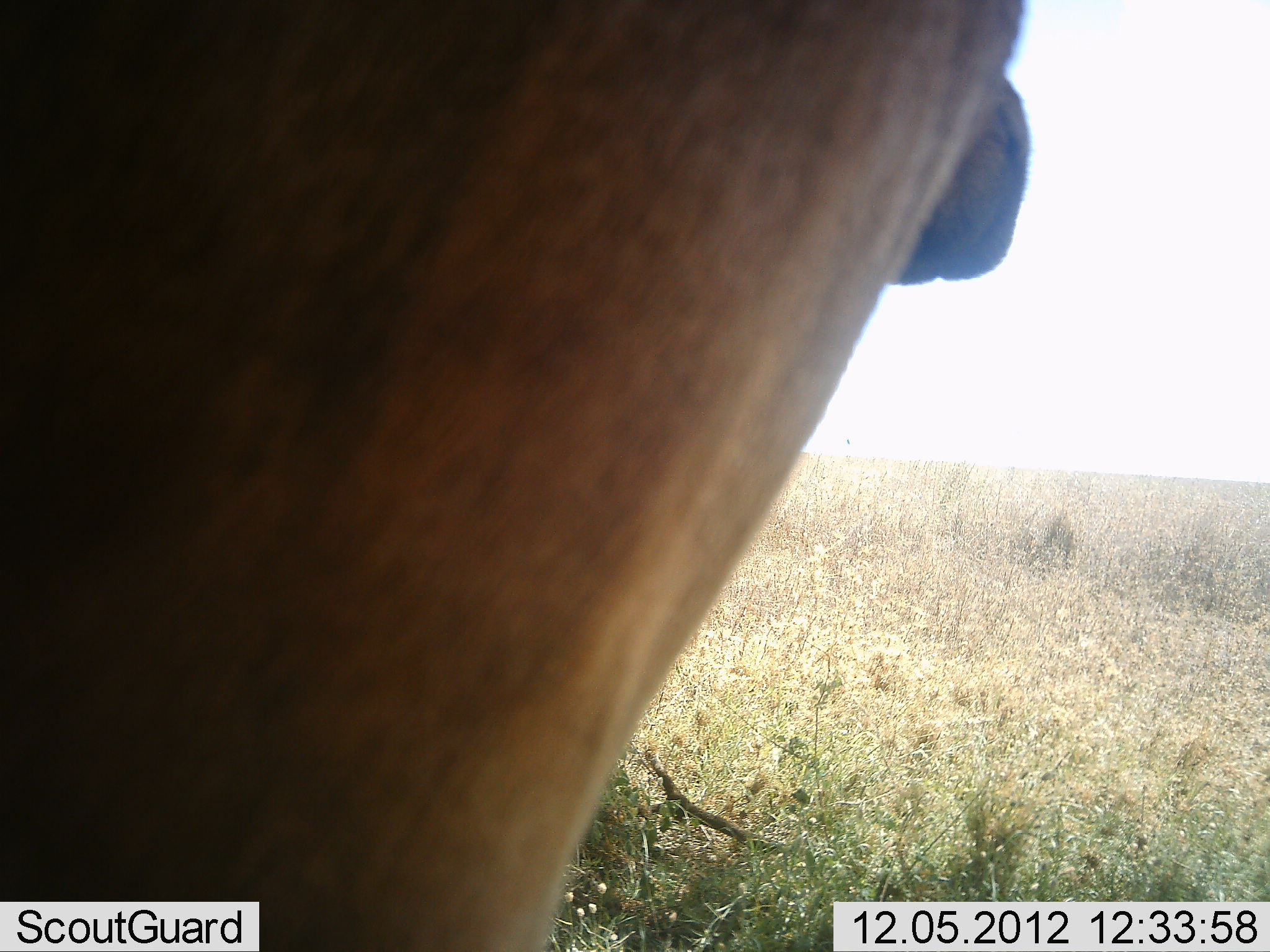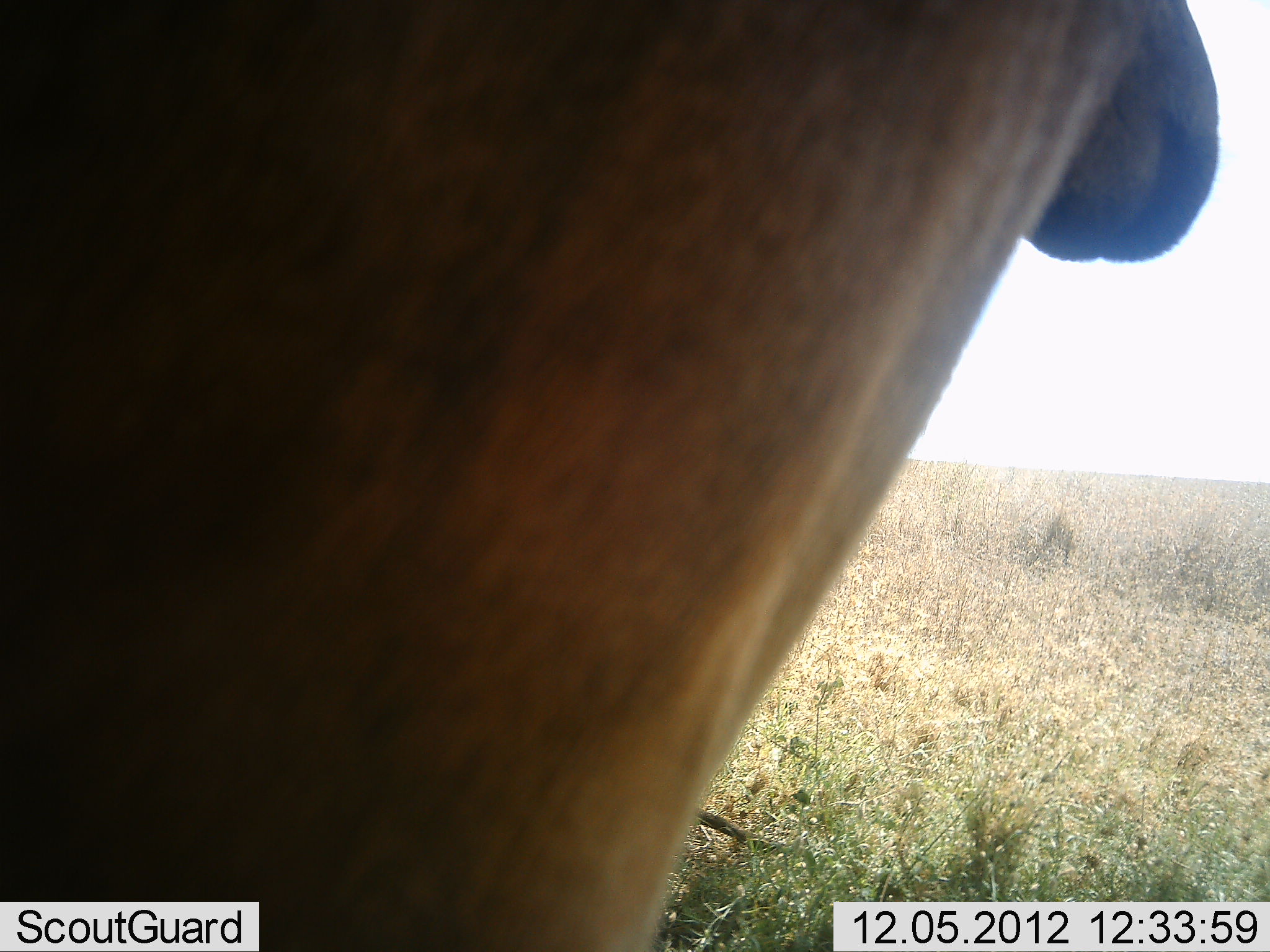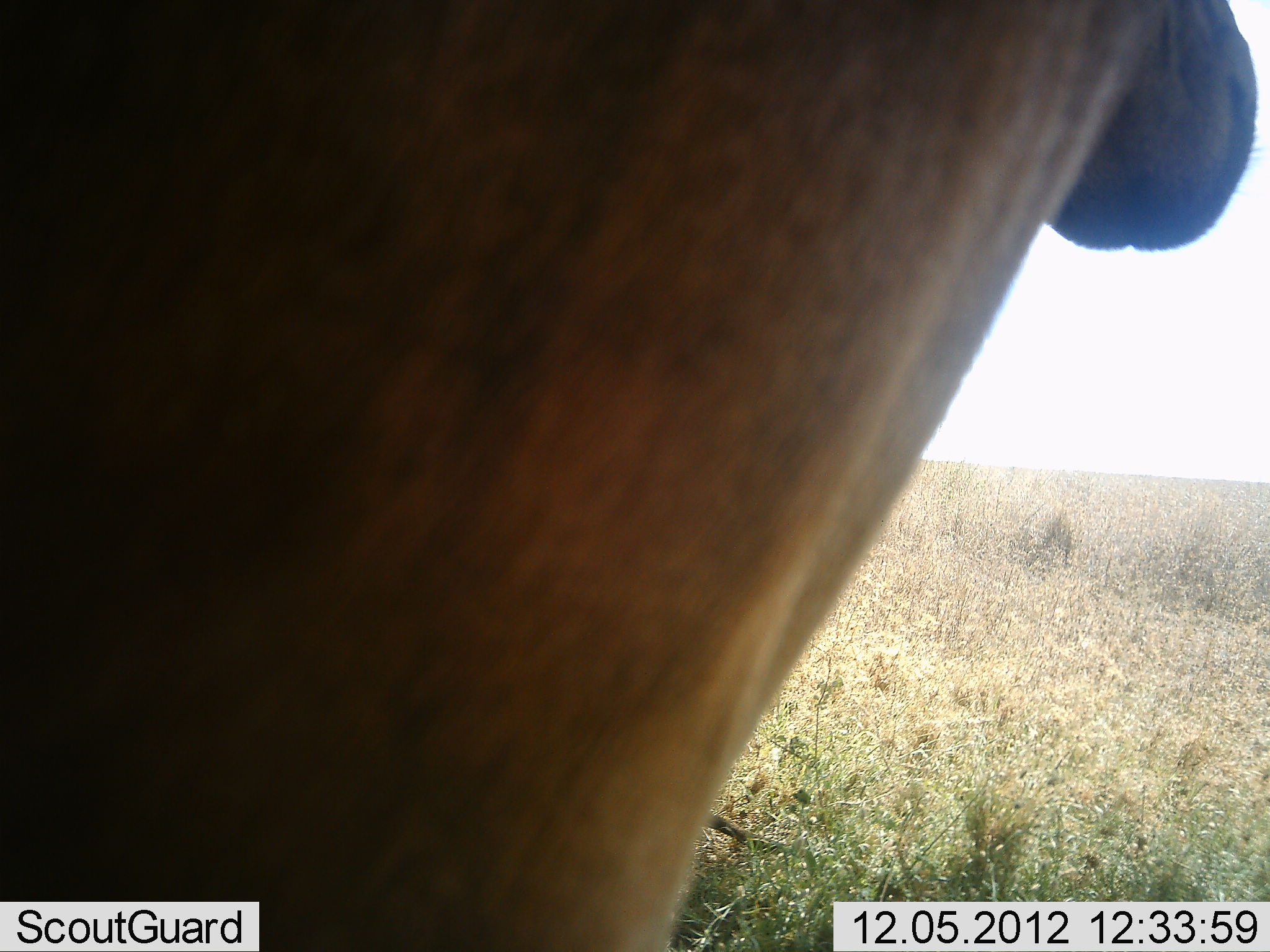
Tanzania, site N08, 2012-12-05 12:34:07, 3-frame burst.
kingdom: Animalia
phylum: Chordata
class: Mammalia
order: Artiodactyla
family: Bovidae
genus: Alcelaphus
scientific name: Alcelaphus buselaphus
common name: hartebeest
Hartebeest (Alcelaphus buselaphus), count 1. Behavior (volunteer vote fractions): standing 71%, resting 29%, moving 0%, interacting 0%. Young present (vote fraction): 0%. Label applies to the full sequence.